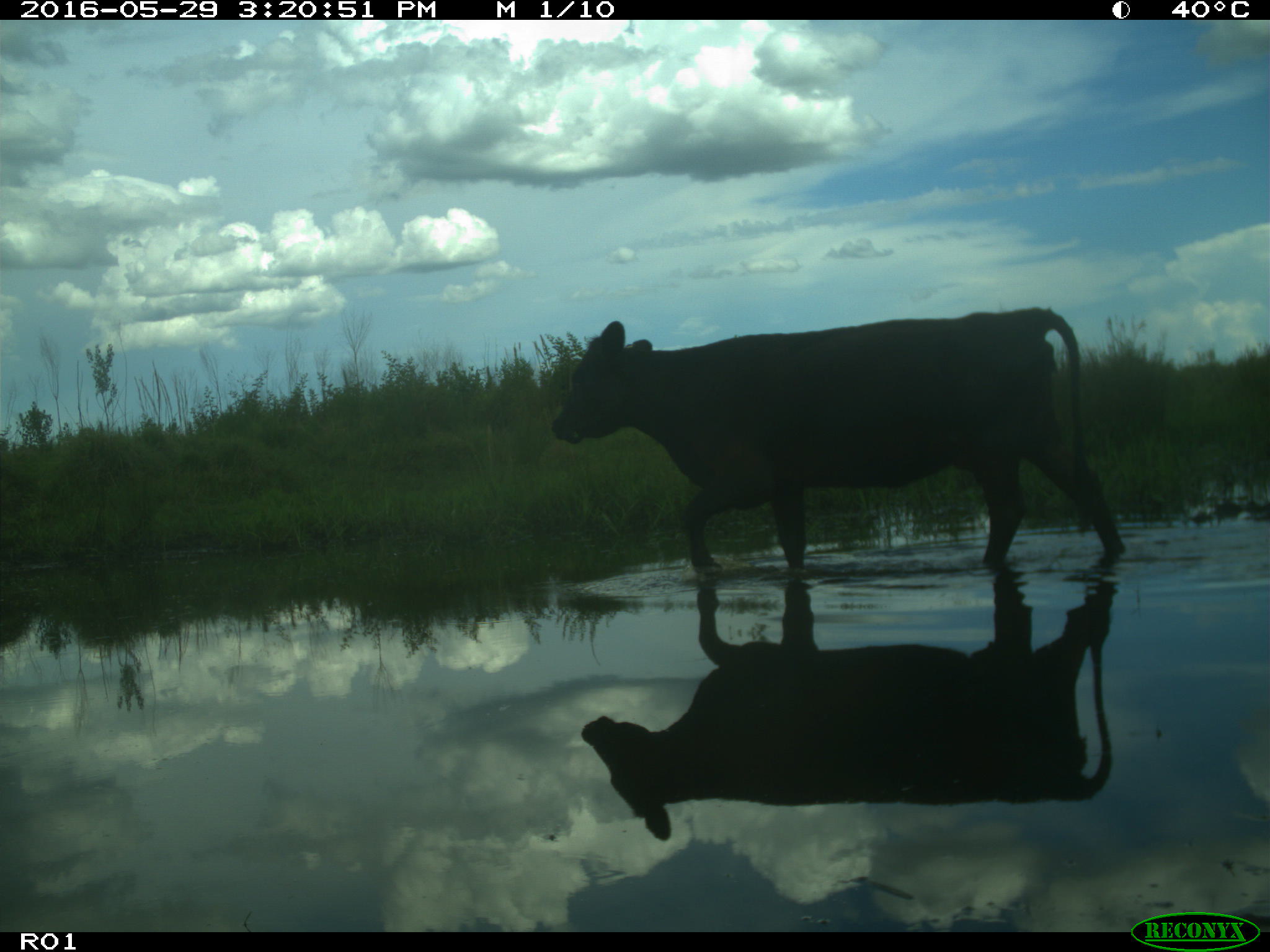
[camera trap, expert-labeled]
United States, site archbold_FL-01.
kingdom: Animalia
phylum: Chordata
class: Mammalia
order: Artiodactyla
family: Bovidae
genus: Bos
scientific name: Bos taurus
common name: domestic cow